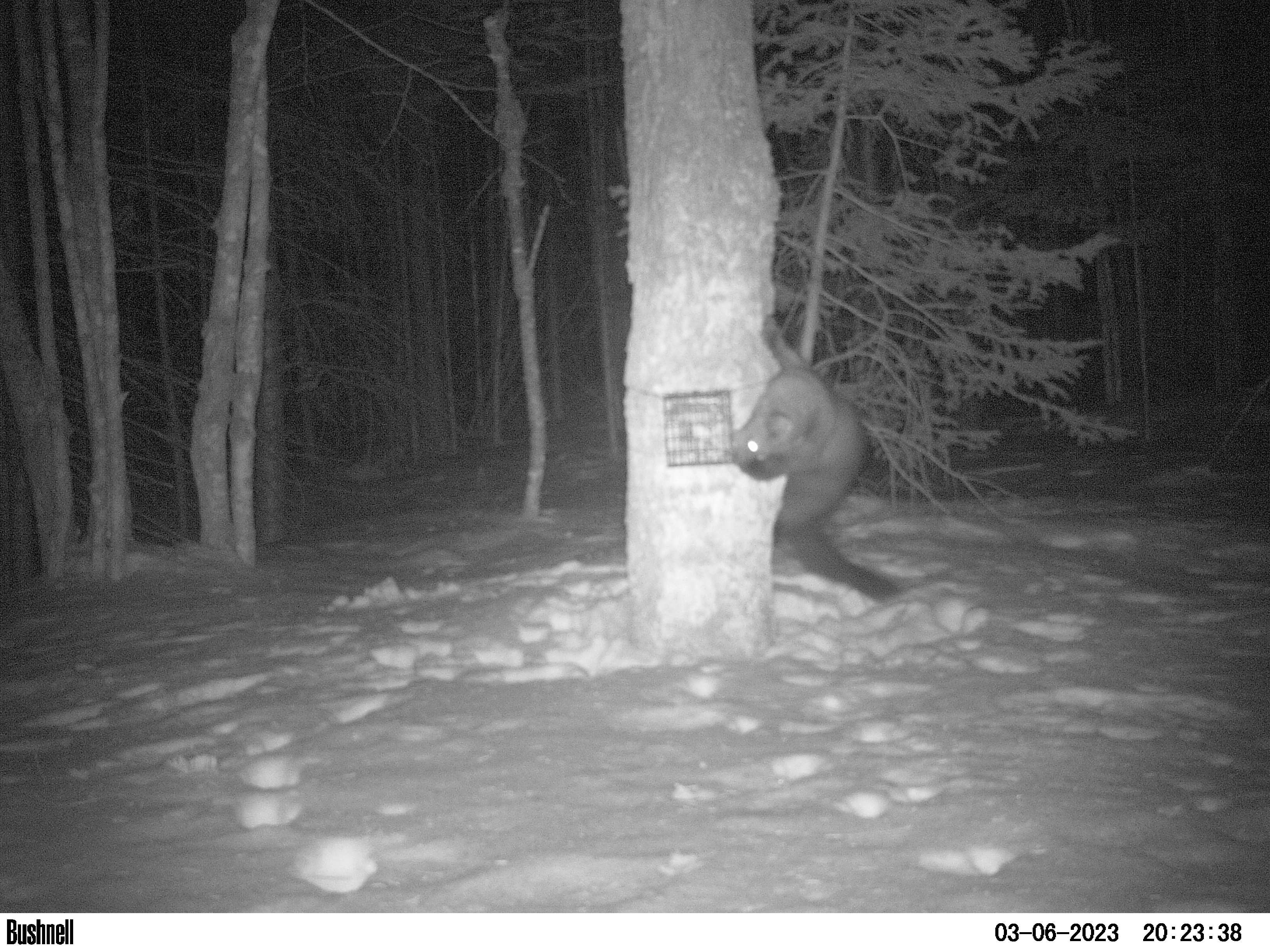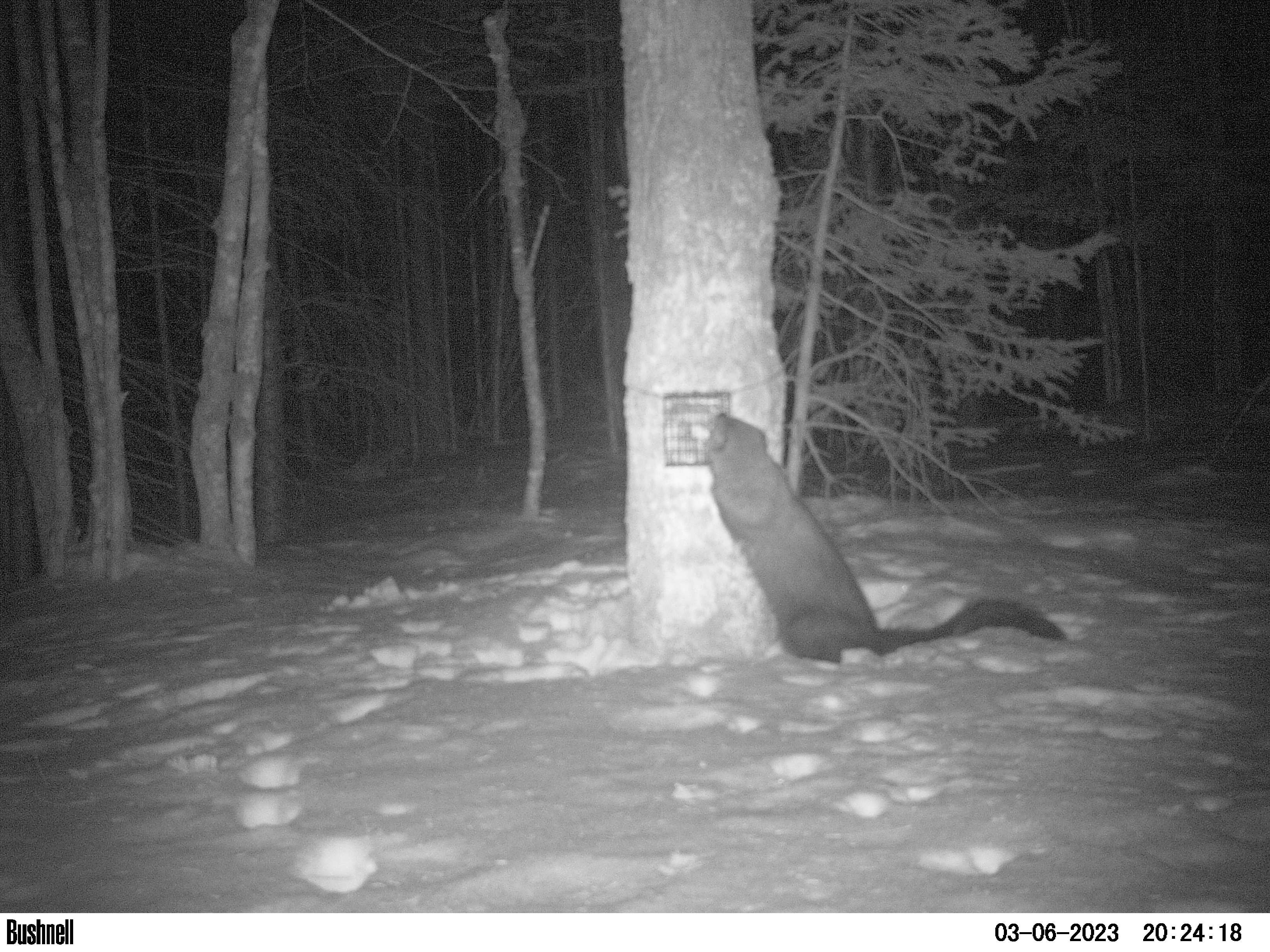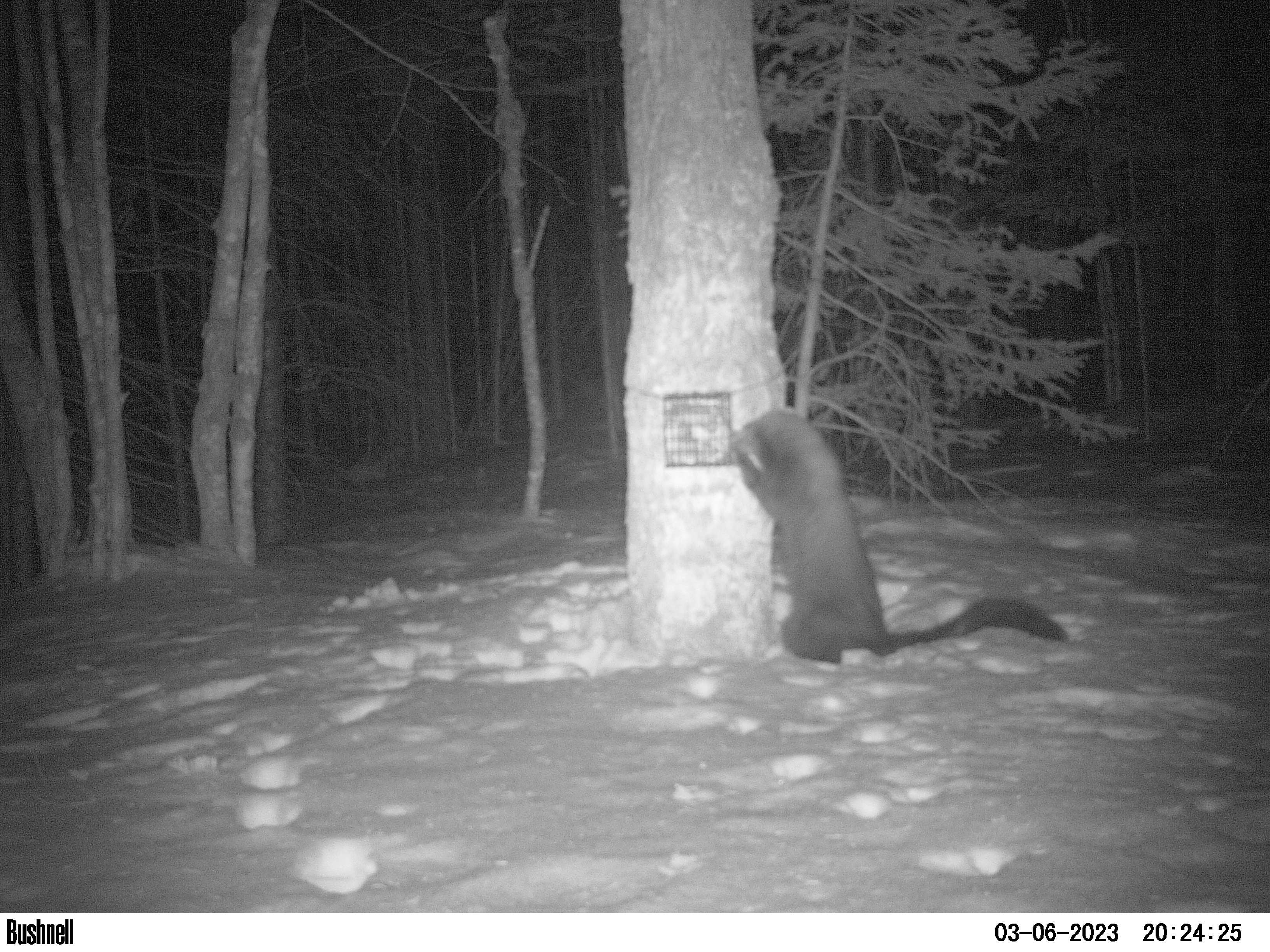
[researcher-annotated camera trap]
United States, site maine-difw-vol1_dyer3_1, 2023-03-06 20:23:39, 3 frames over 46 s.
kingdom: Animalia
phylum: Chordata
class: Mammalia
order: Carnivora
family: Mustelidae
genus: Pekania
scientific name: Pekania pennanti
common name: fisher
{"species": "fisher (Pekania pennanti)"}